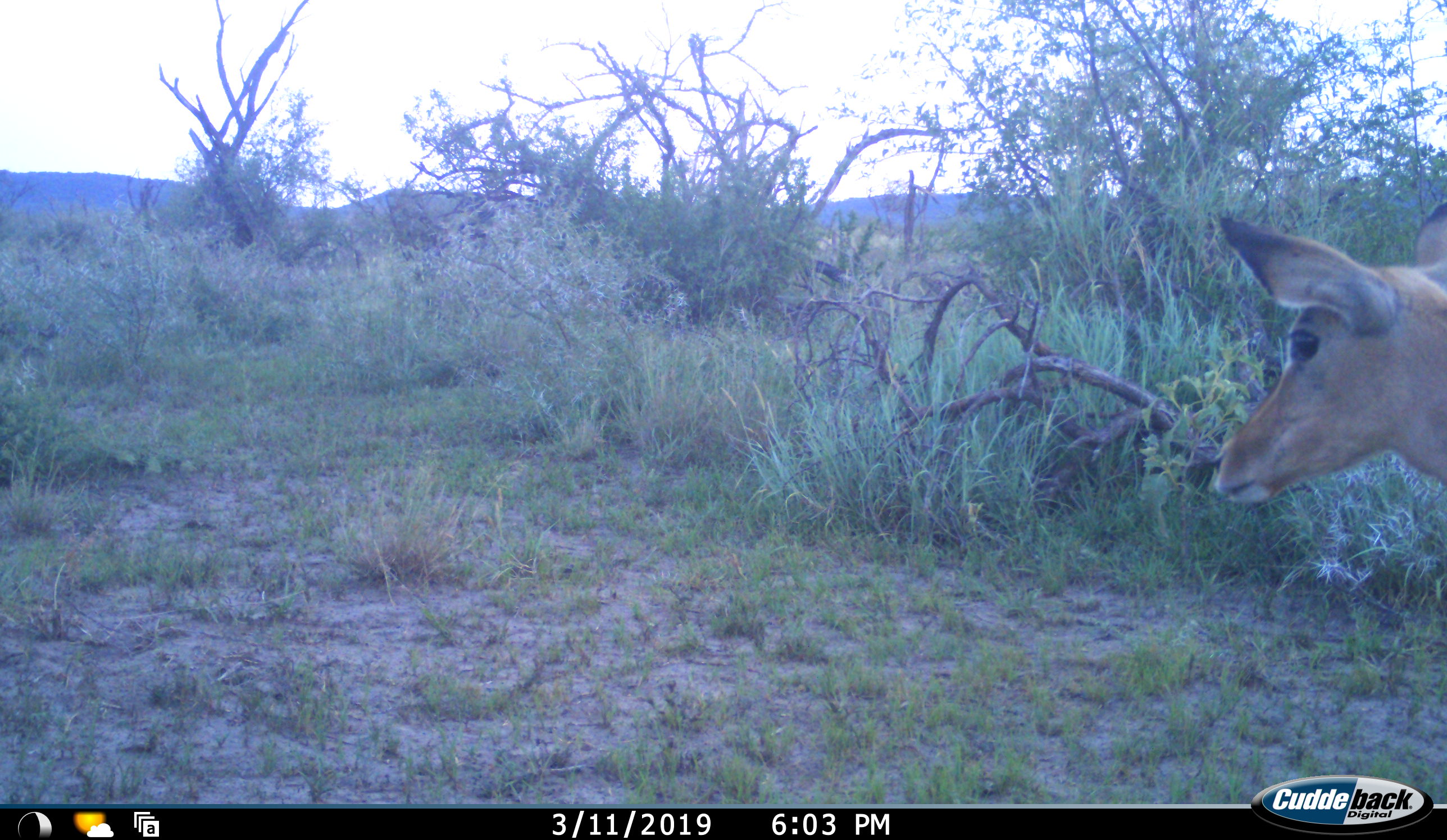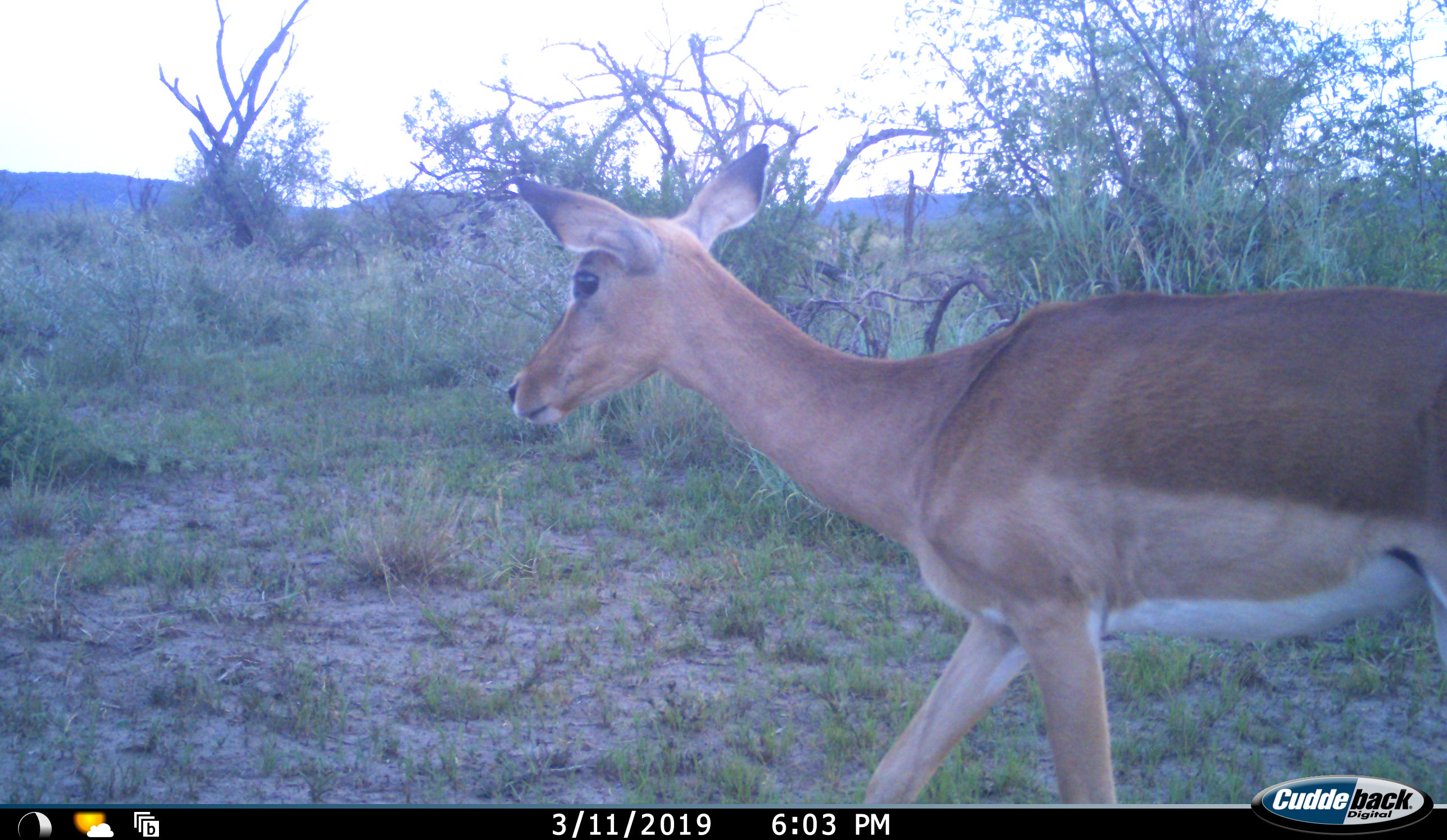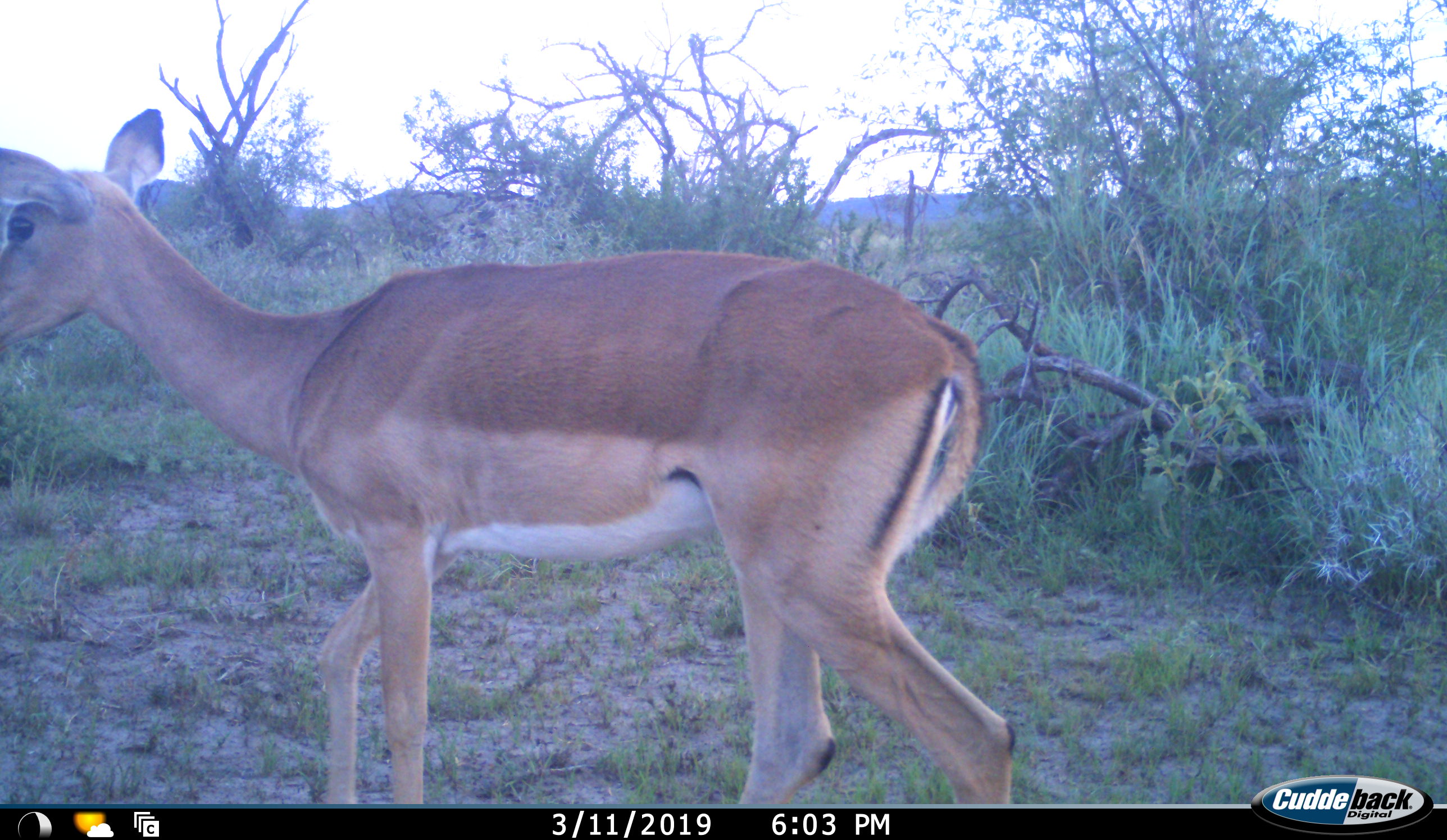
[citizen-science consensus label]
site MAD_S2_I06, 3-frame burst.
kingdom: Animalia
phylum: Chordata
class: Mammalia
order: Artiodactyla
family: Bovidae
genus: Aepyceros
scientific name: Aepyceros melampus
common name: impala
Impala (Aepyceros melampus), count 1. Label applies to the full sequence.